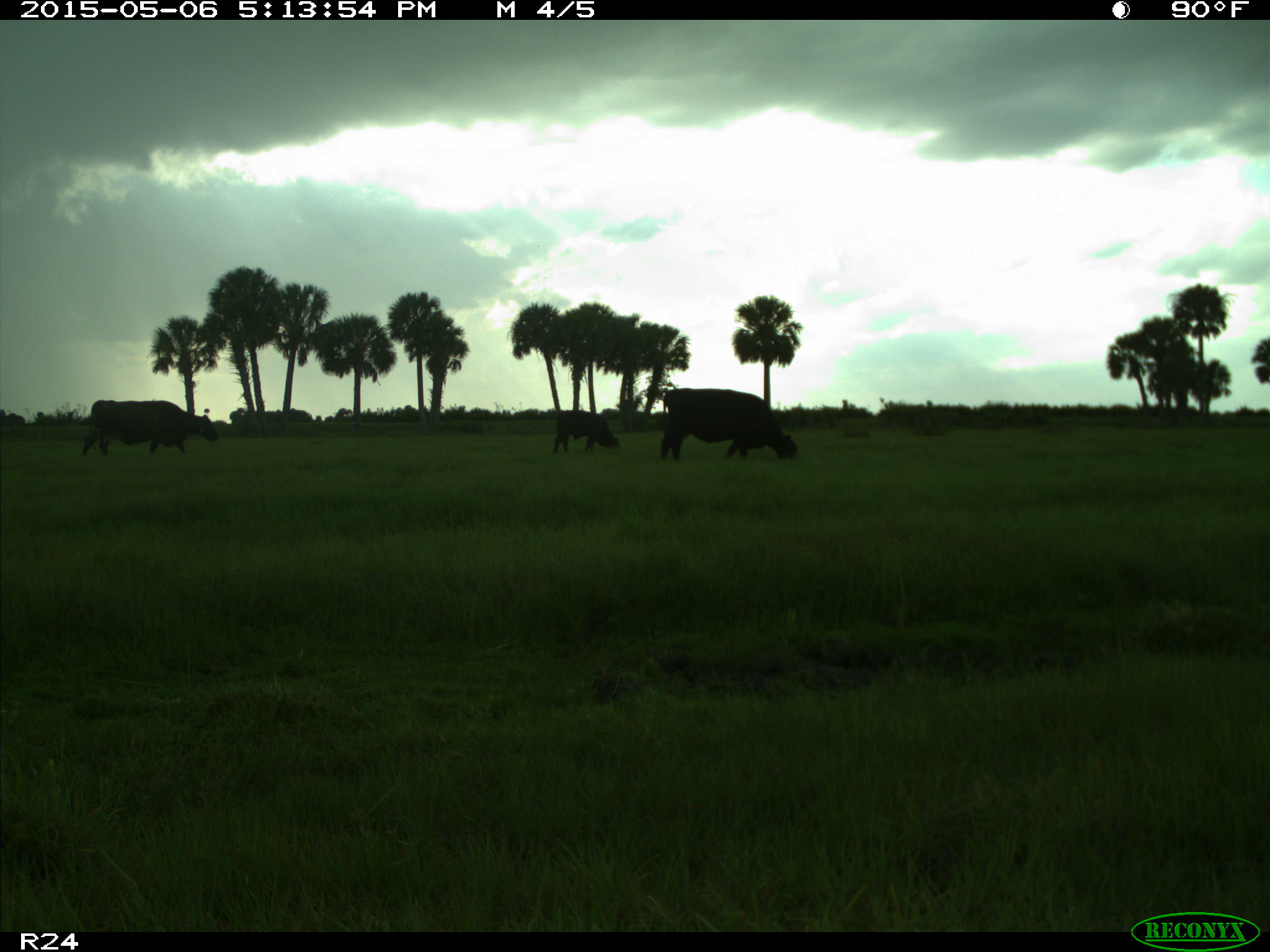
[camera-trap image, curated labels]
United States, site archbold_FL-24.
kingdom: Animalia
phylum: Chordata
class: Mammalia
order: Artiodactyla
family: Bovidae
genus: Bos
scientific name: Bos taurus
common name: domestic cow